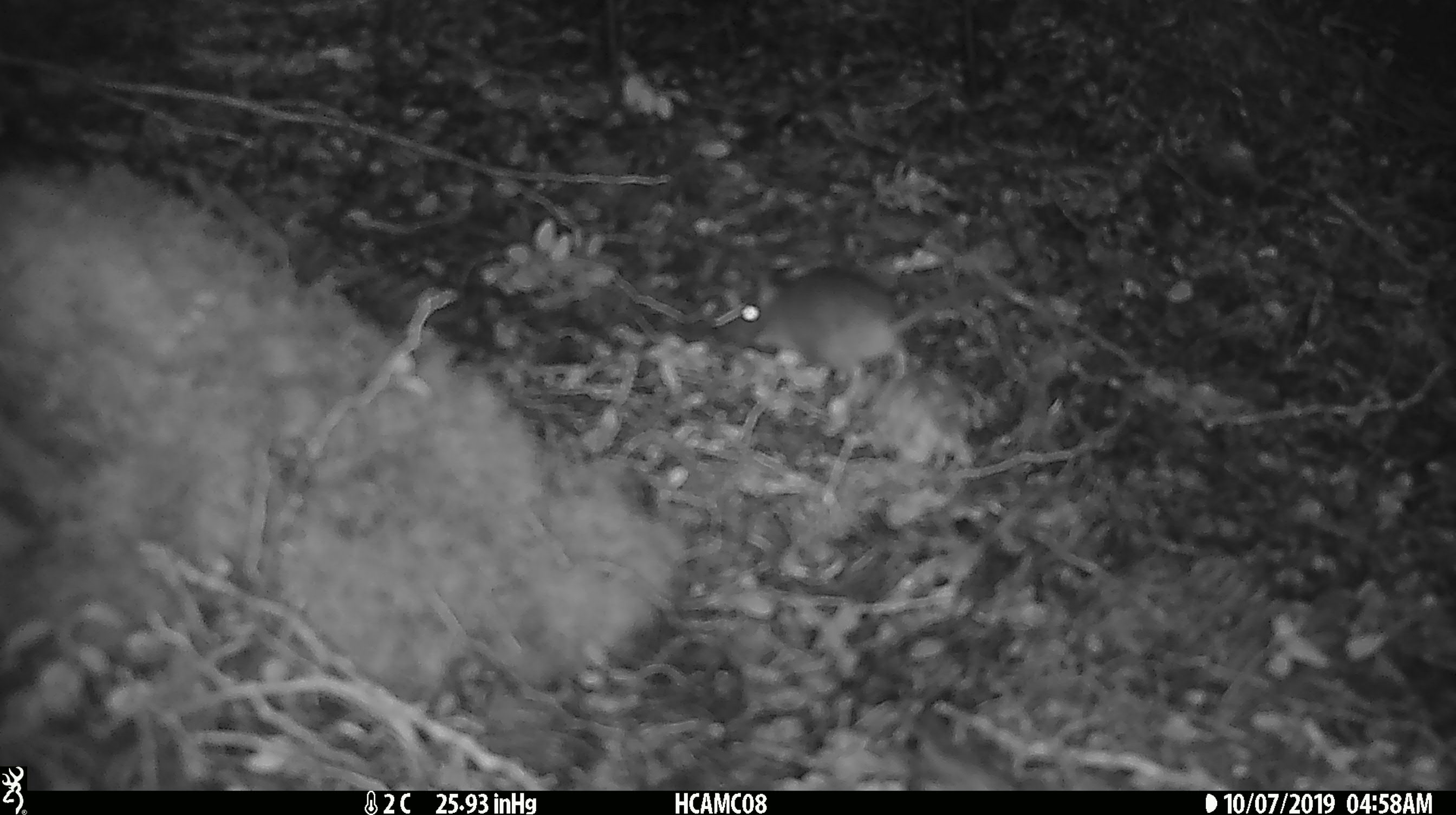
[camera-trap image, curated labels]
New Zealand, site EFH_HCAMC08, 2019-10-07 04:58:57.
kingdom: Animalia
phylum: Chordata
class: Mammalia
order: Rodentia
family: Muridae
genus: Mus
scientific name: Mus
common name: mouse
Mouse (Mus).